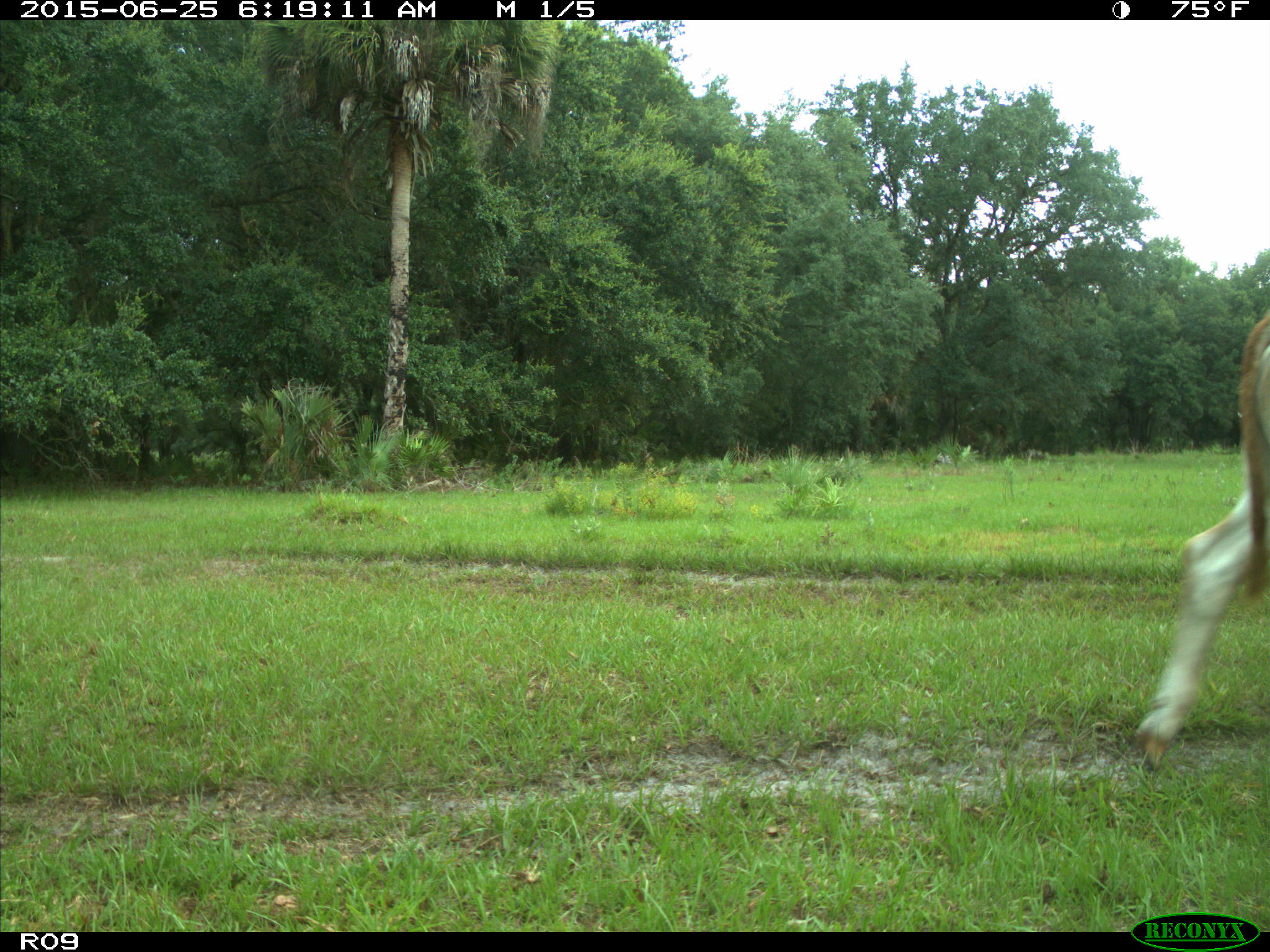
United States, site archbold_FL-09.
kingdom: Animalia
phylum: Chordata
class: Mammalia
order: Artiodactyla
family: Bovidae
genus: Bos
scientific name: Bos taurus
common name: domestic cow